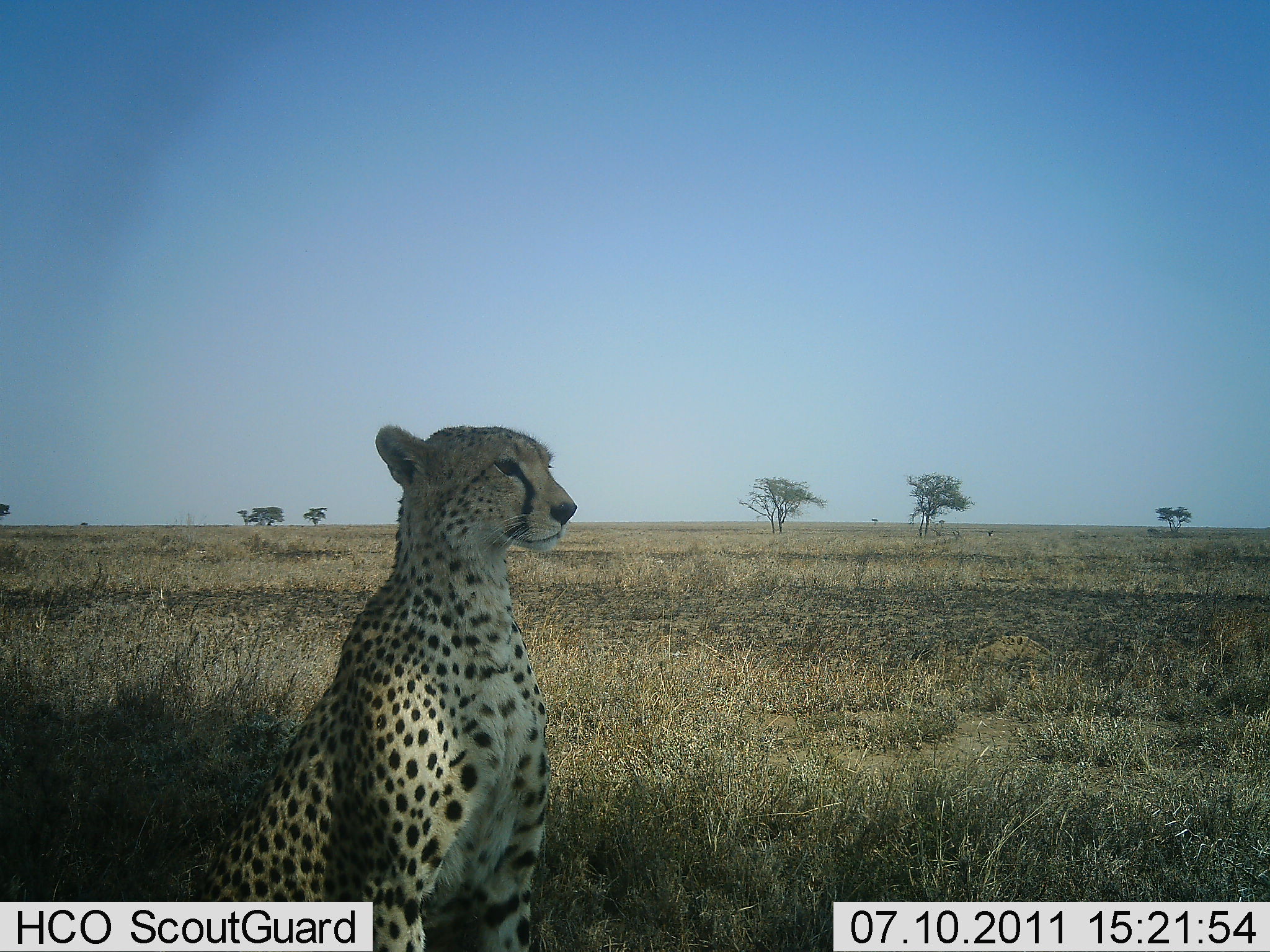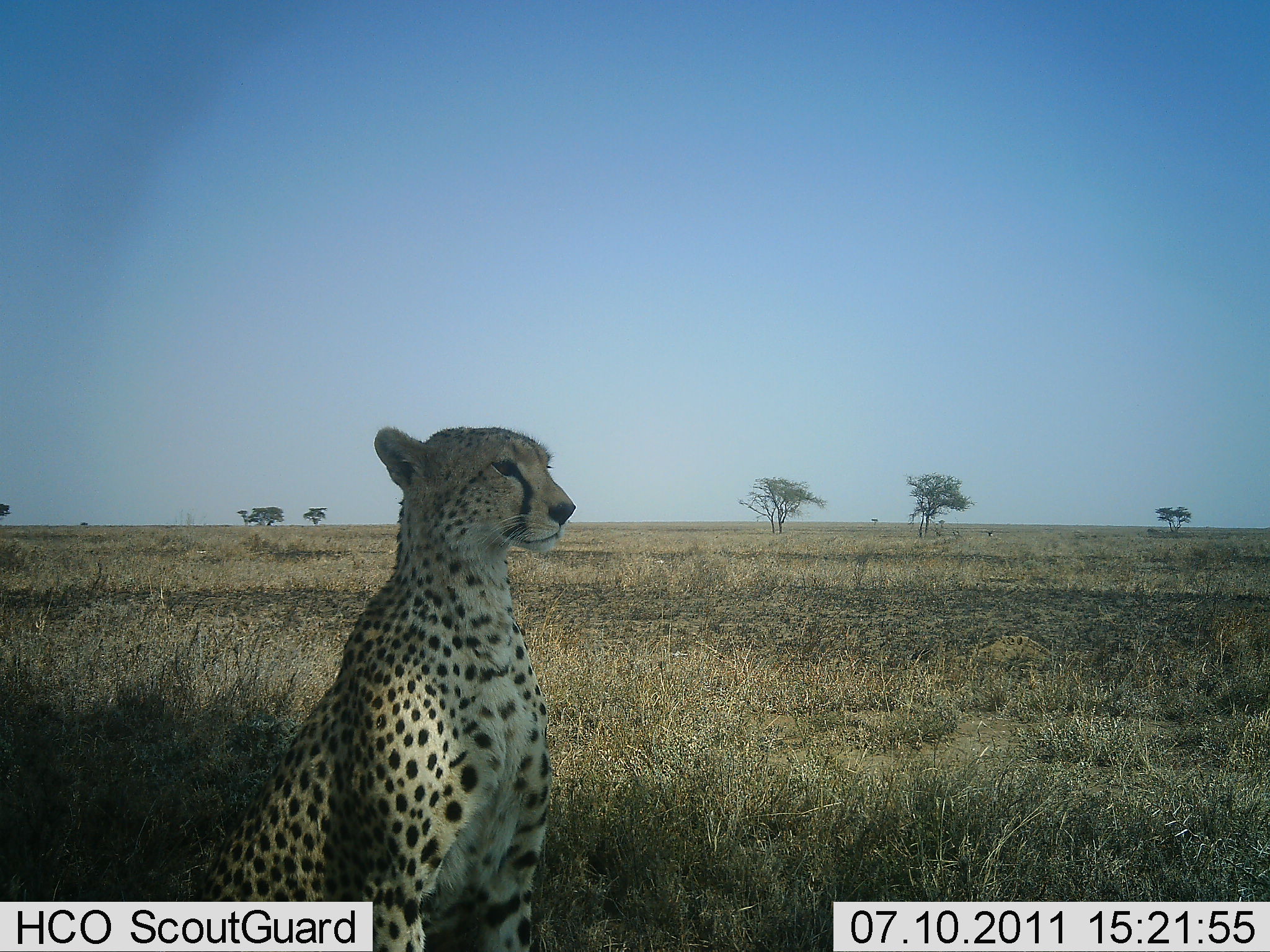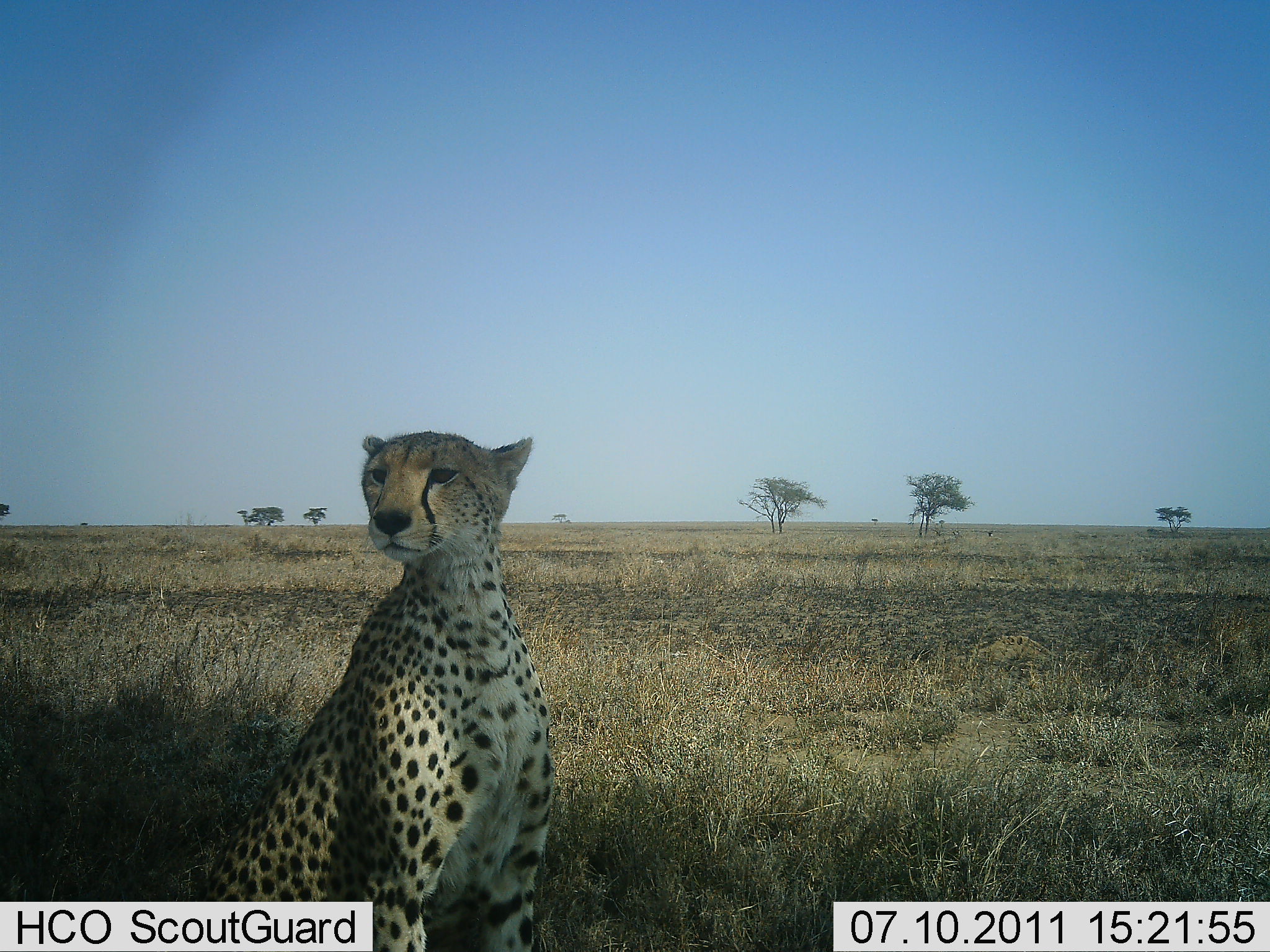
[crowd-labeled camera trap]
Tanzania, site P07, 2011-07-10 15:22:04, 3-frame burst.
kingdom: Animalia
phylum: Chordata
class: Mammalia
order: Carnivora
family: Felidae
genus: Acinonyx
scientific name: Acinonyx jubatus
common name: cheetah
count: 1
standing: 15%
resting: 85%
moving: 0%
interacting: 0%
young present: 0%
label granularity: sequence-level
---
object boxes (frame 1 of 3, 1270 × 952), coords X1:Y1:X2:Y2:
animal: 199:425:580:952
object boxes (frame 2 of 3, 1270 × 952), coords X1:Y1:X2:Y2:
animal: 203:425:576:952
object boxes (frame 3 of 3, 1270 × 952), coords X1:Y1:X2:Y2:
animal: 202:430:558:952